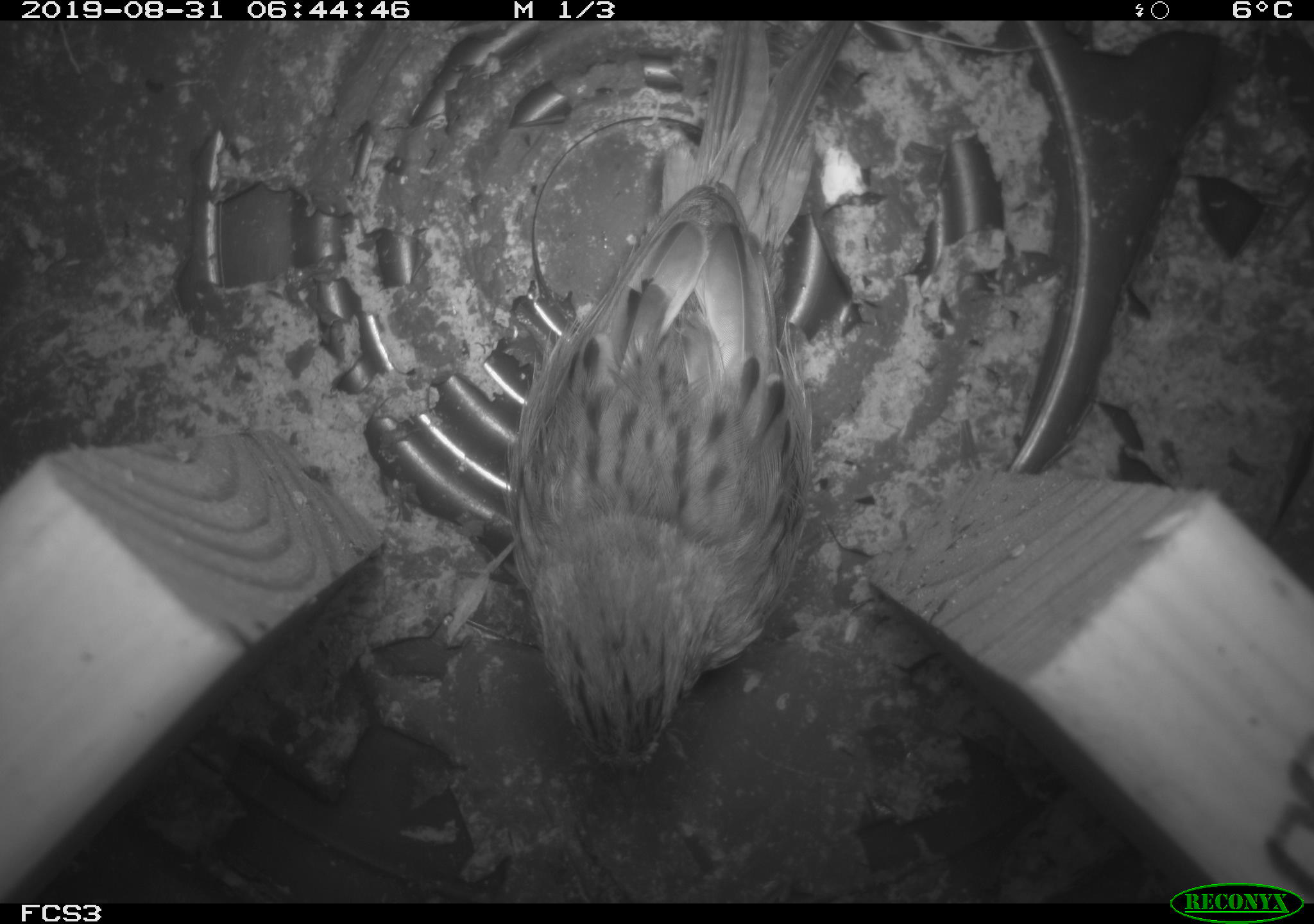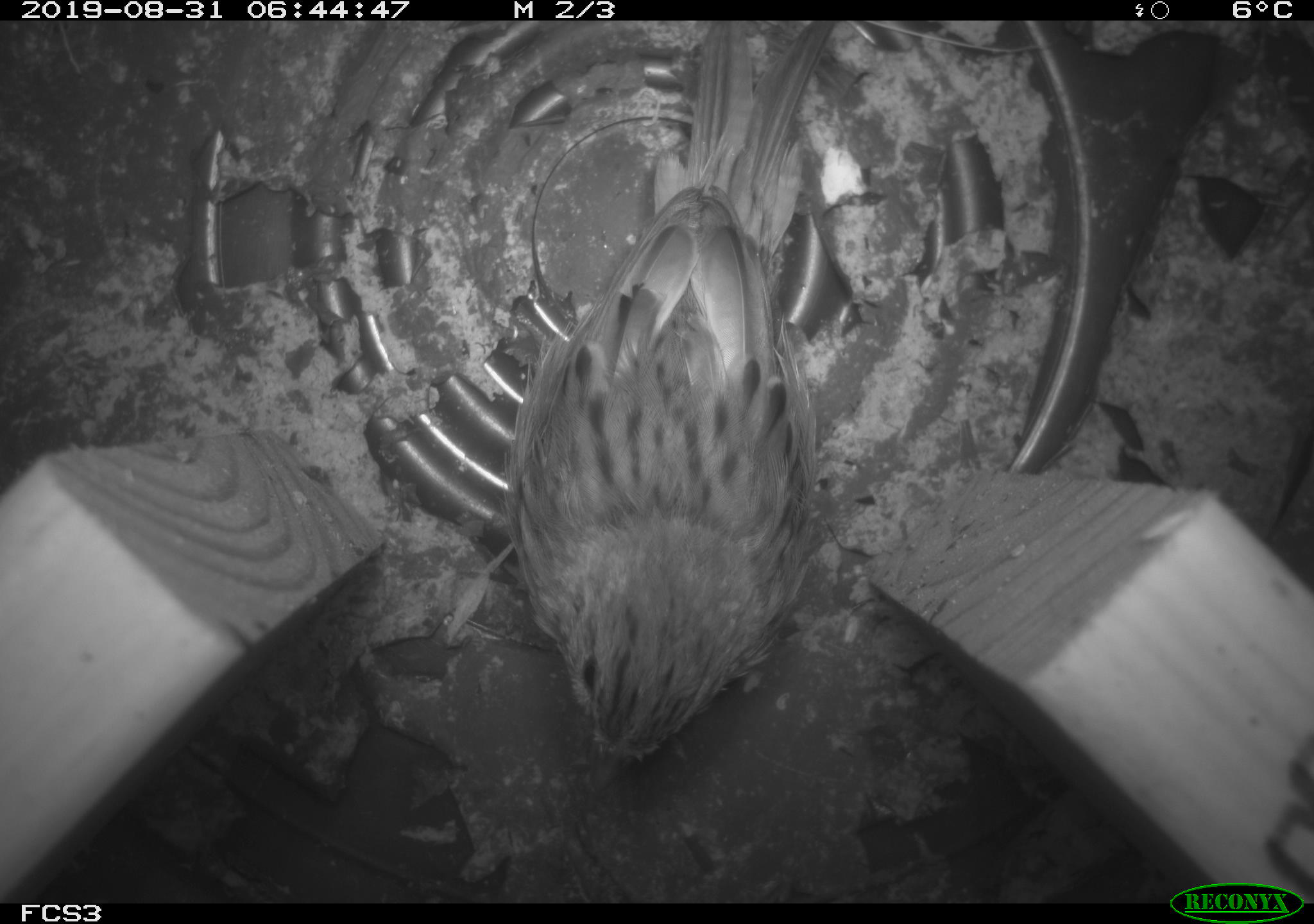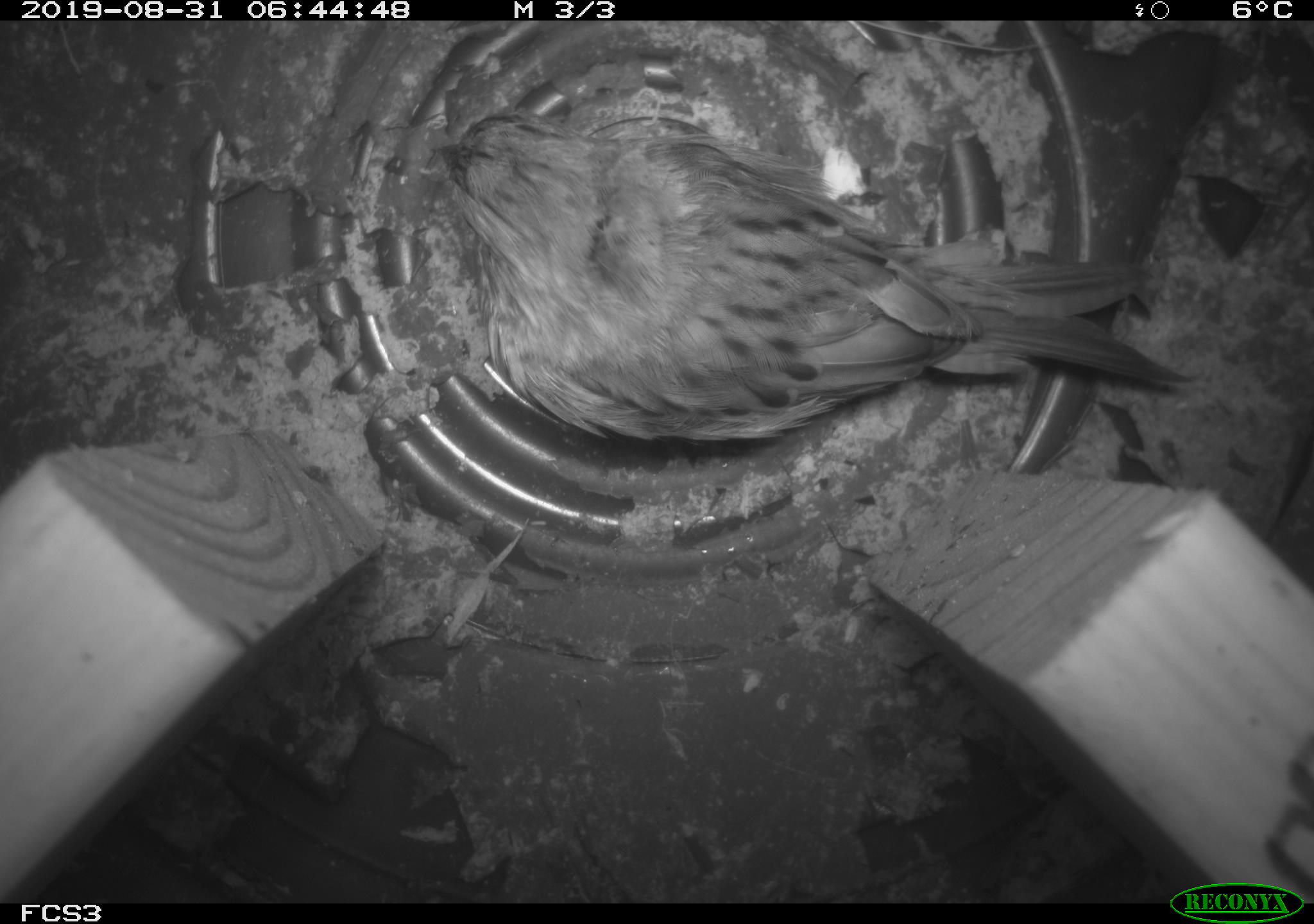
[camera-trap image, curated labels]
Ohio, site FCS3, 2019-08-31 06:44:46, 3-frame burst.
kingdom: Animalia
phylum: Chordata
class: Aves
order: Passeriformes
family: Passerellidae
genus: Melospiza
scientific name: Melospiza melodia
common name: song sparrow